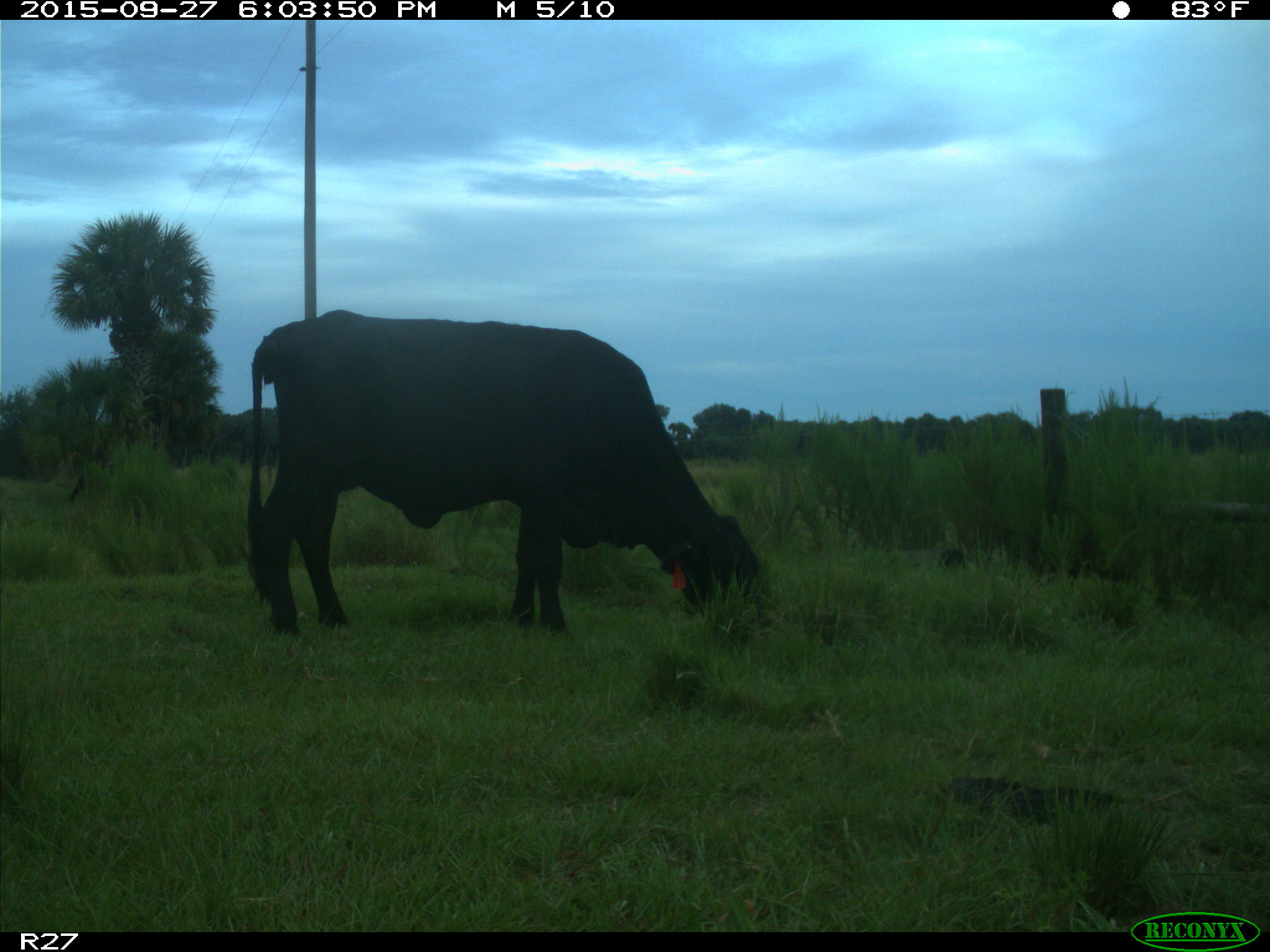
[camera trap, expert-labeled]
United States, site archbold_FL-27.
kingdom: Animalia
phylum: Chordata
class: Mammalia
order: Artiodactyla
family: Bovidae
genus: Bos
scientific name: Bos taurus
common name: domestic cow